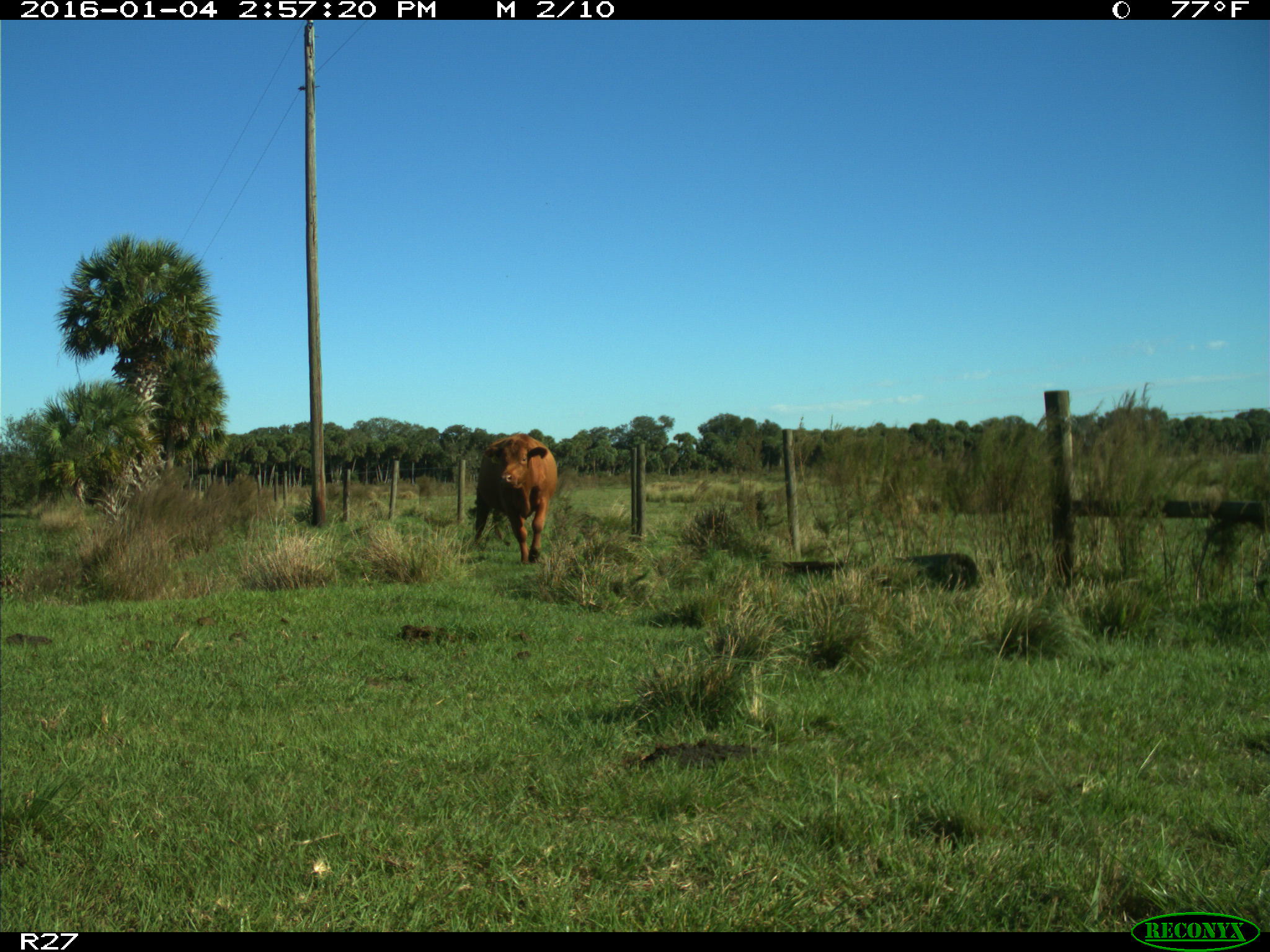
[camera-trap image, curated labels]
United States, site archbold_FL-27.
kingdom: Animalia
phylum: Chordata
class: Mammalia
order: Artiodactyla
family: Bovidae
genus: Bos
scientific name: Bos taurus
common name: domestic cow